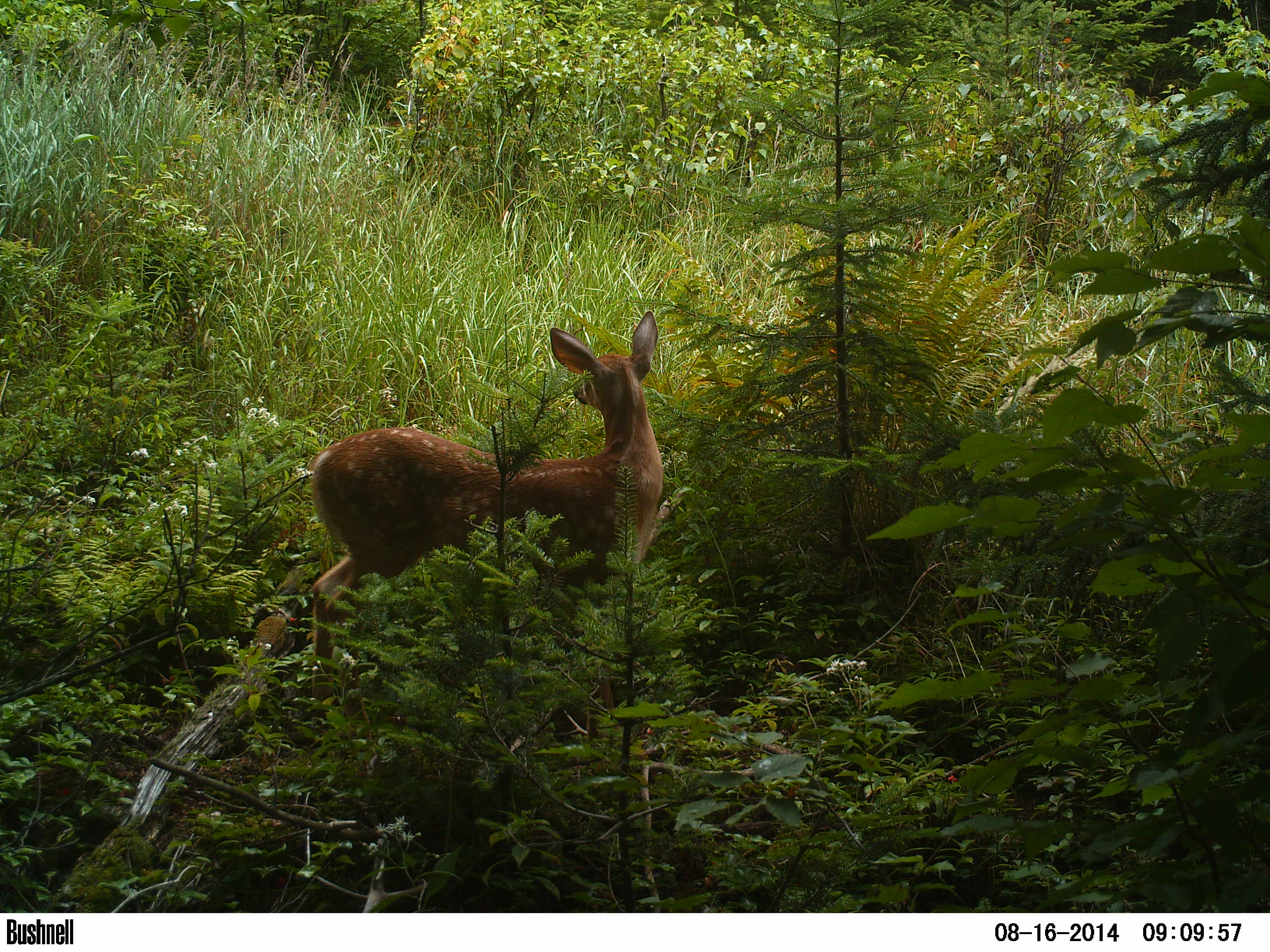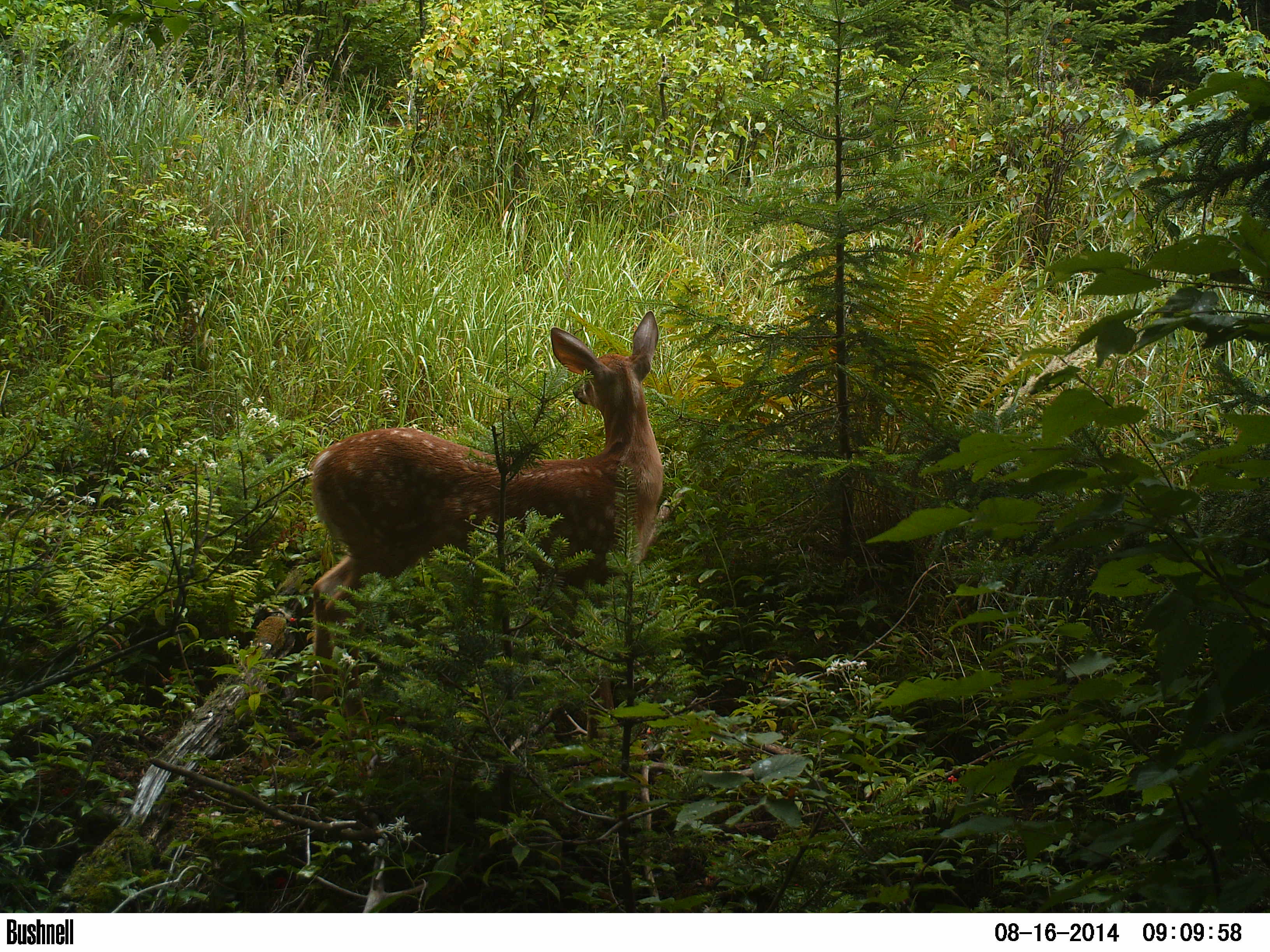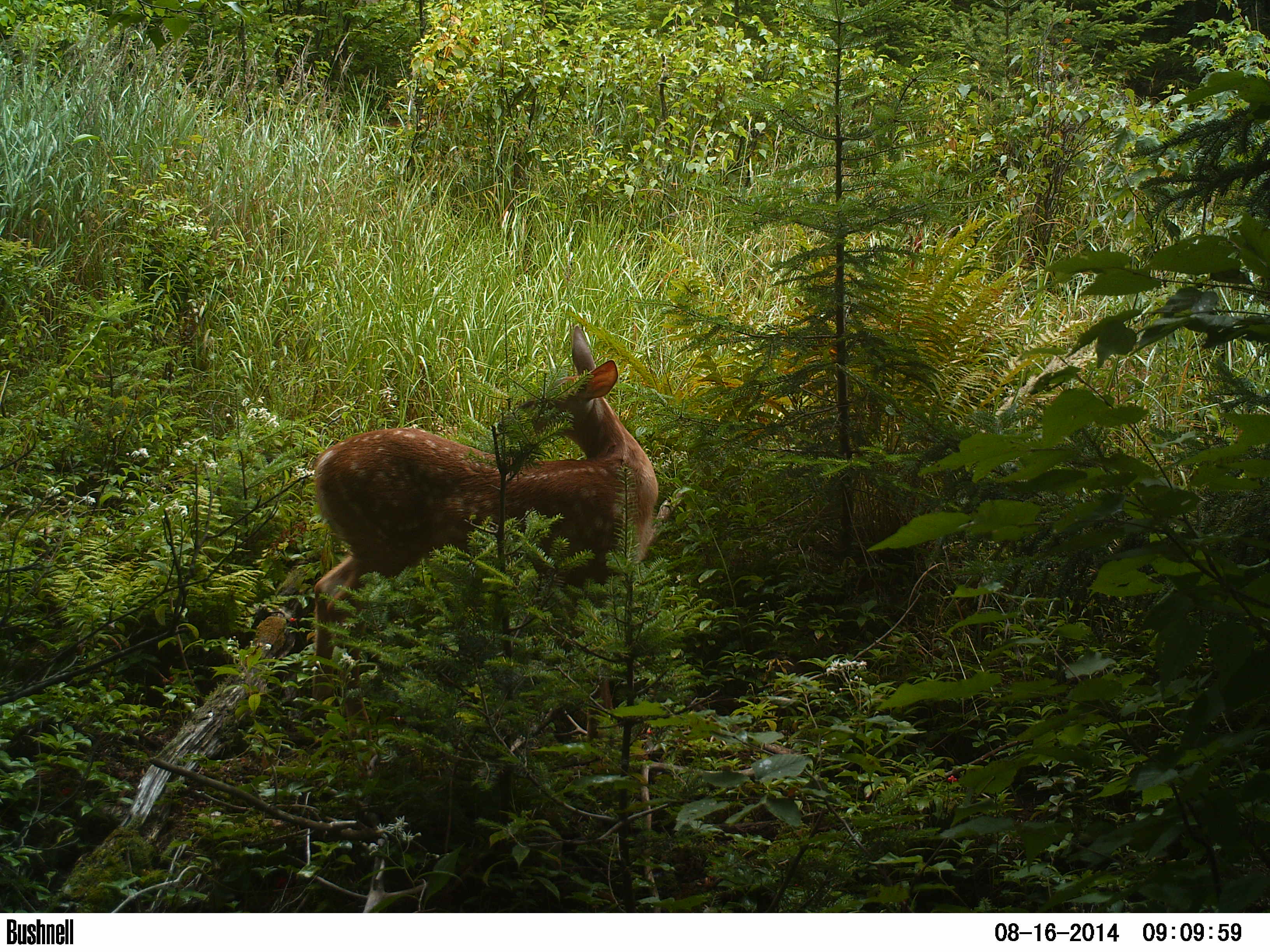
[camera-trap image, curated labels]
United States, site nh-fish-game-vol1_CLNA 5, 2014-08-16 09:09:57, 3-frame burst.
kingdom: Animalia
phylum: Chordata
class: Mammalia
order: Artiodactyla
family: Cervidae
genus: Odocoileus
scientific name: Odocoileus virginianus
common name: white-tailed deer